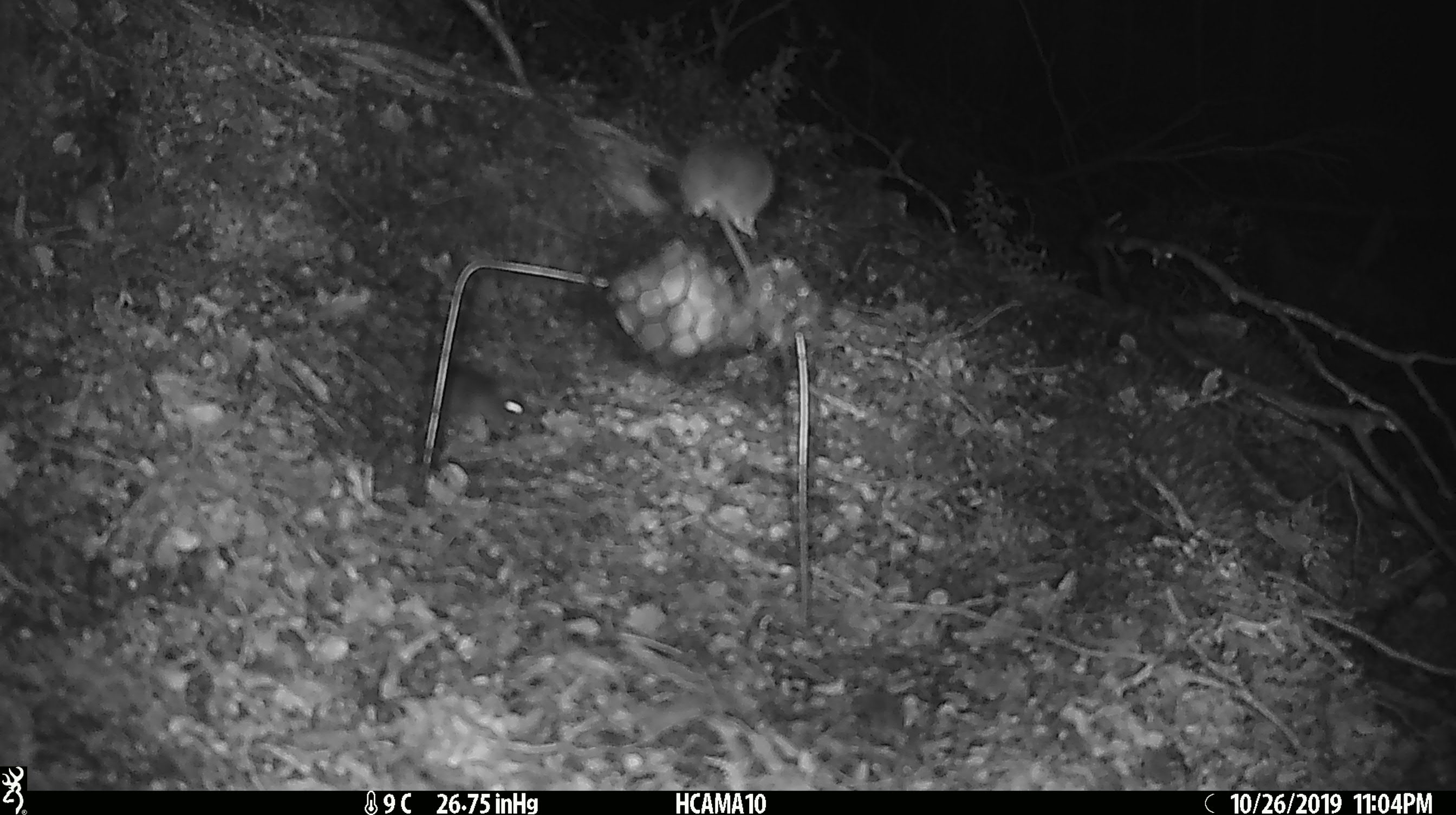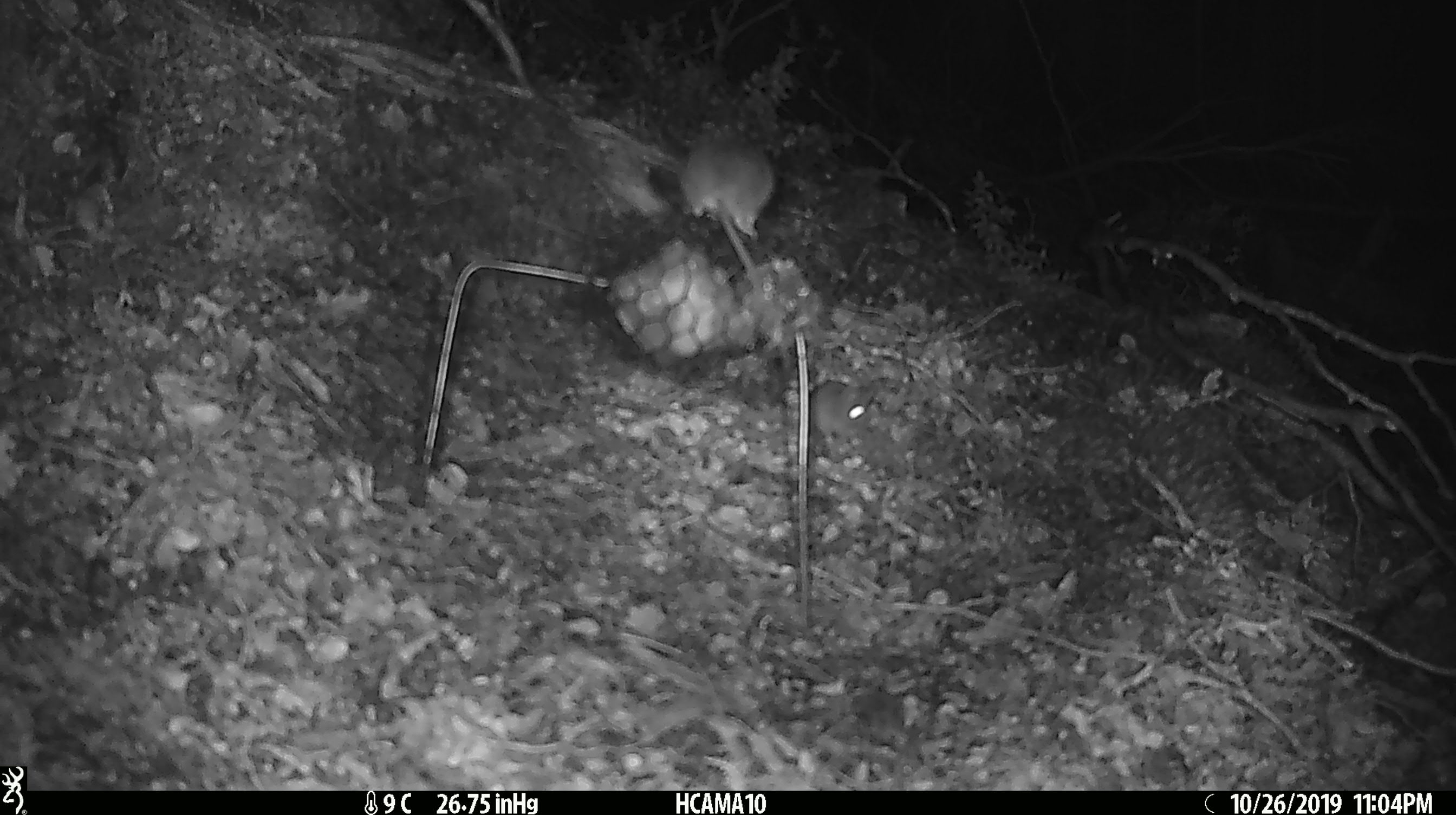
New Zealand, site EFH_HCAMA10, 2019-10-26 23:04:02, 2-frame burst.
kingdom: Animalia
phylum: Chordata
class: Mammalia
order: Rodentia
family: Muridae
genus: Mus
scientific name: Mus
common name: mouse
Mouse (Mus).